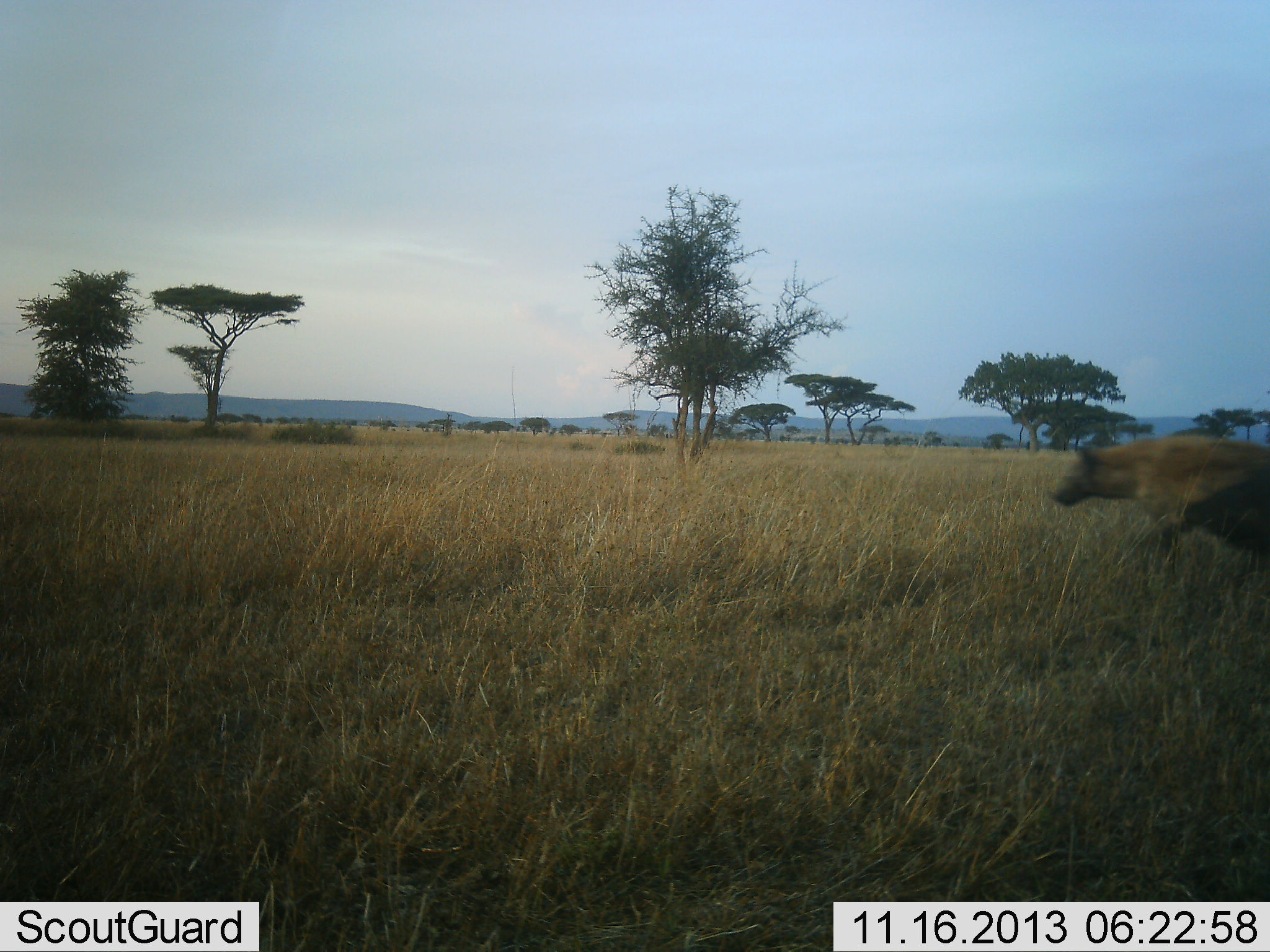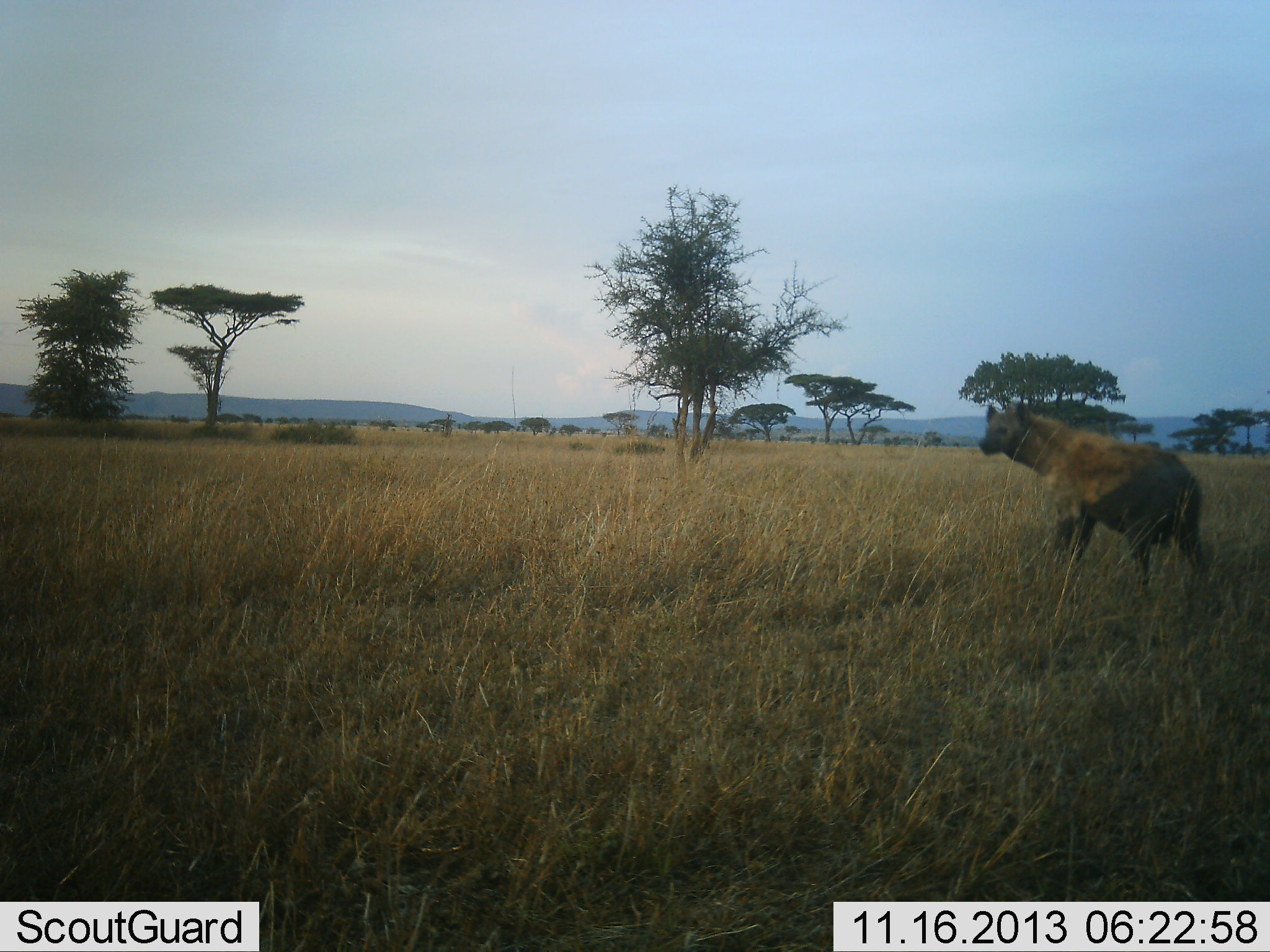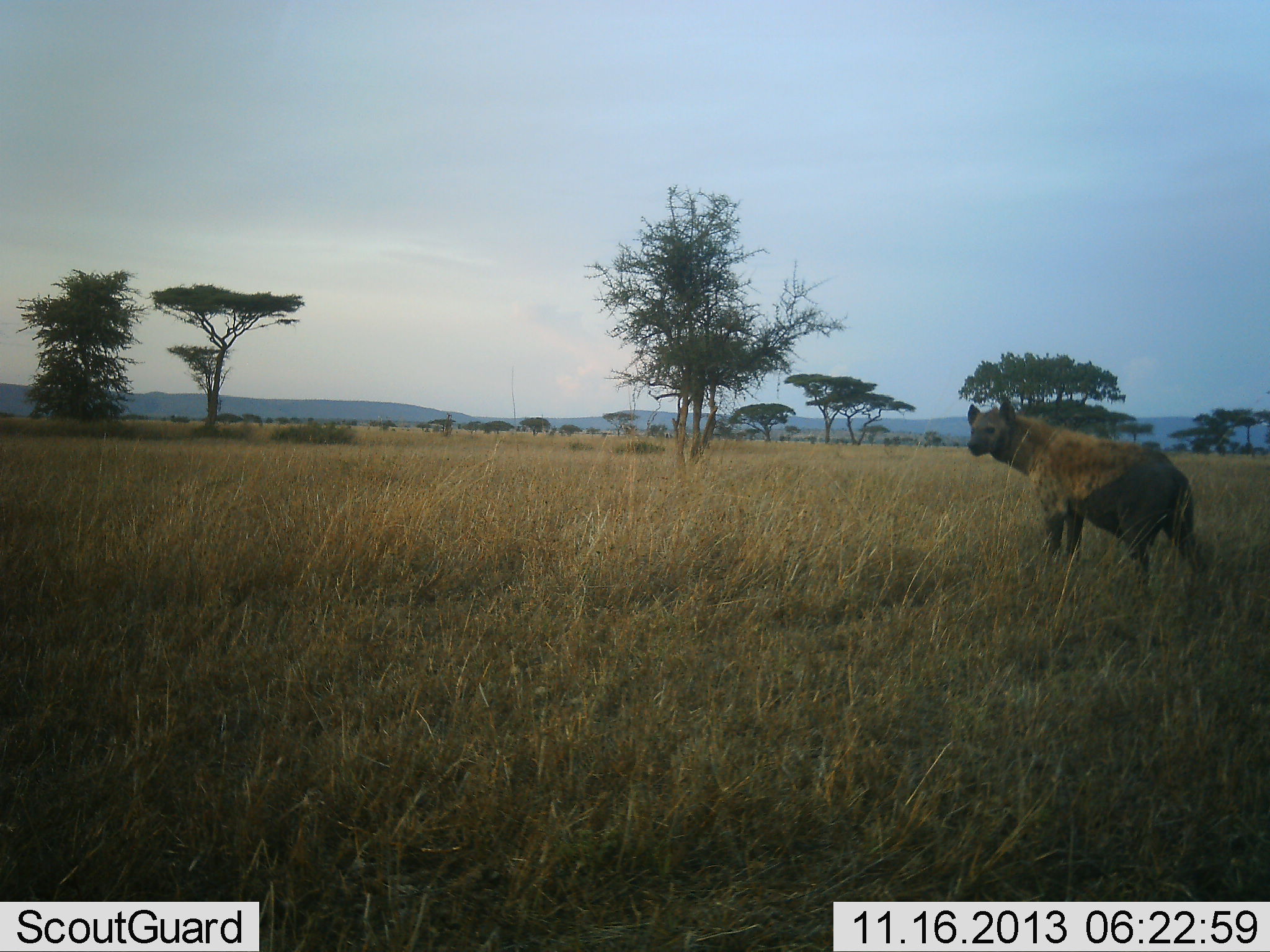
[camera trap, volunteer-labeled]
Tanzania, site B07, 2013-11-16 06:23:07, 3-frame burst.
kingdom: Animalia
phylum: Chordata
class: Mammalia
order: Carnivora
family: Hyaenidae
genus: Crocuta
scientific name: Crocuta crocuta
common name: spotted hyena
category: hyenaspotted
Hyenaspotted (spotted hyena) (Crocuta crocuta), count 1. Behavior (volunteer vote fractions): standing 30%, resting 0%, moving 90%, interacting 0%. Young present (vote fraction): 0%. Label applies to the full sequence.